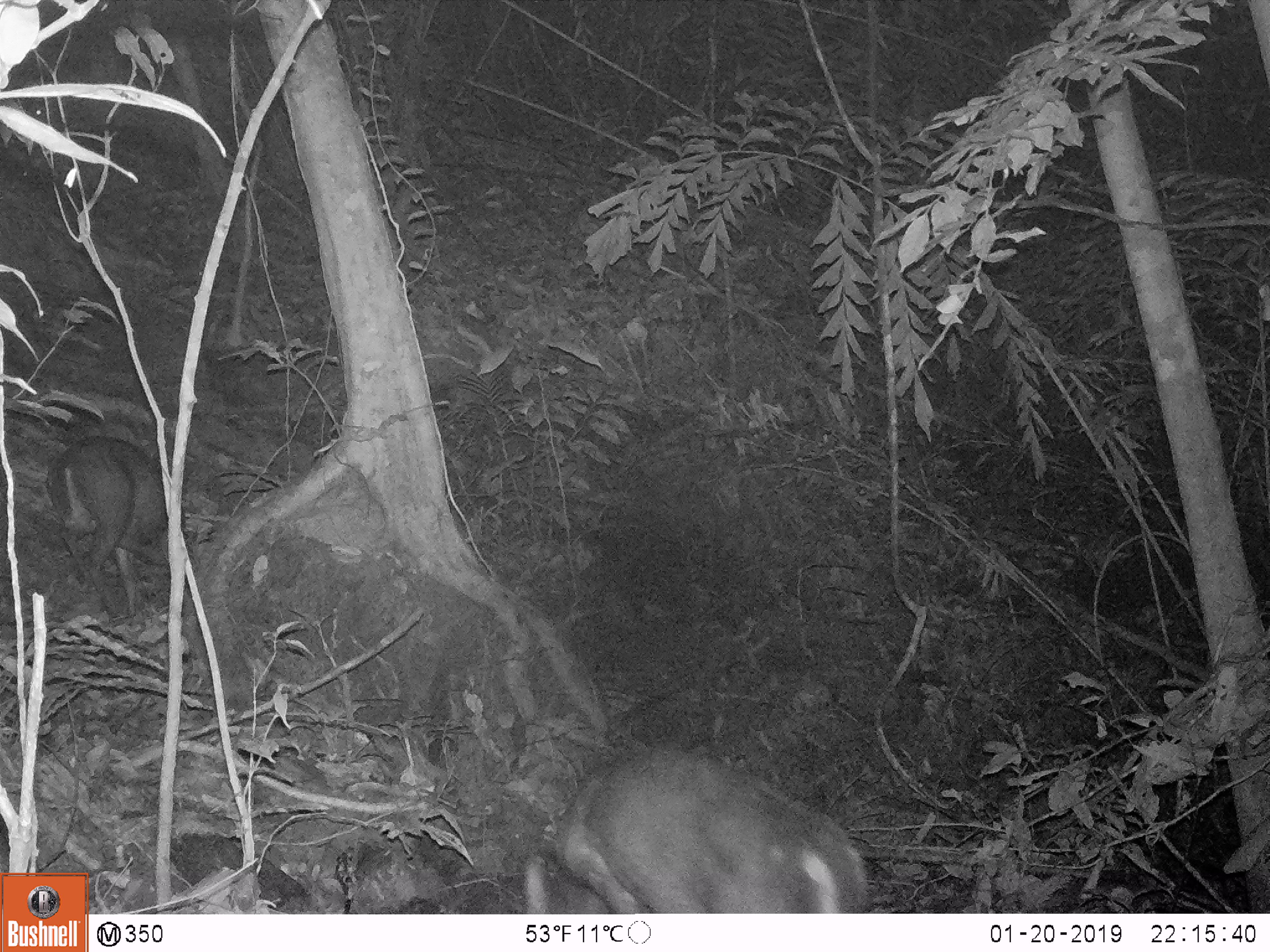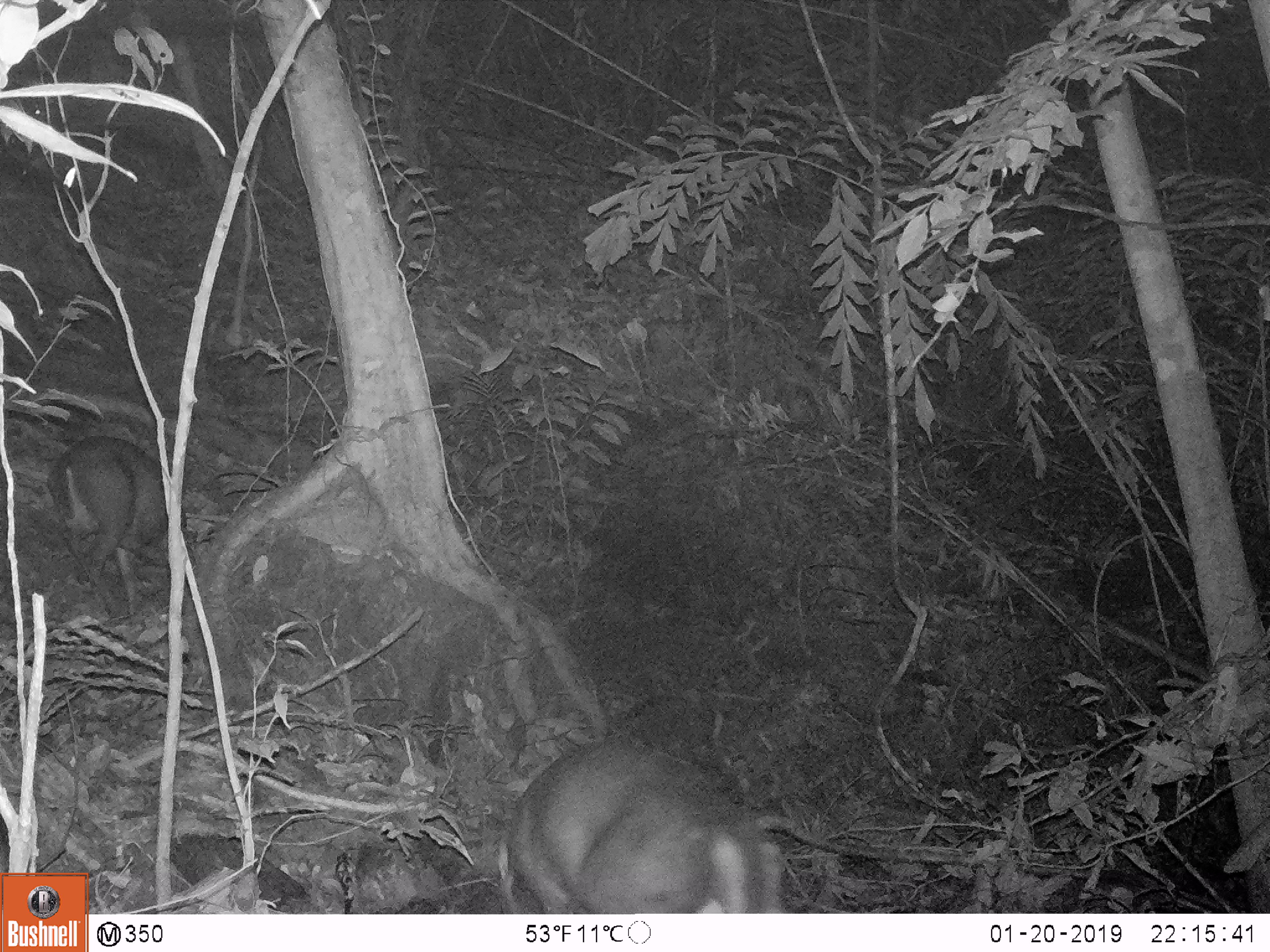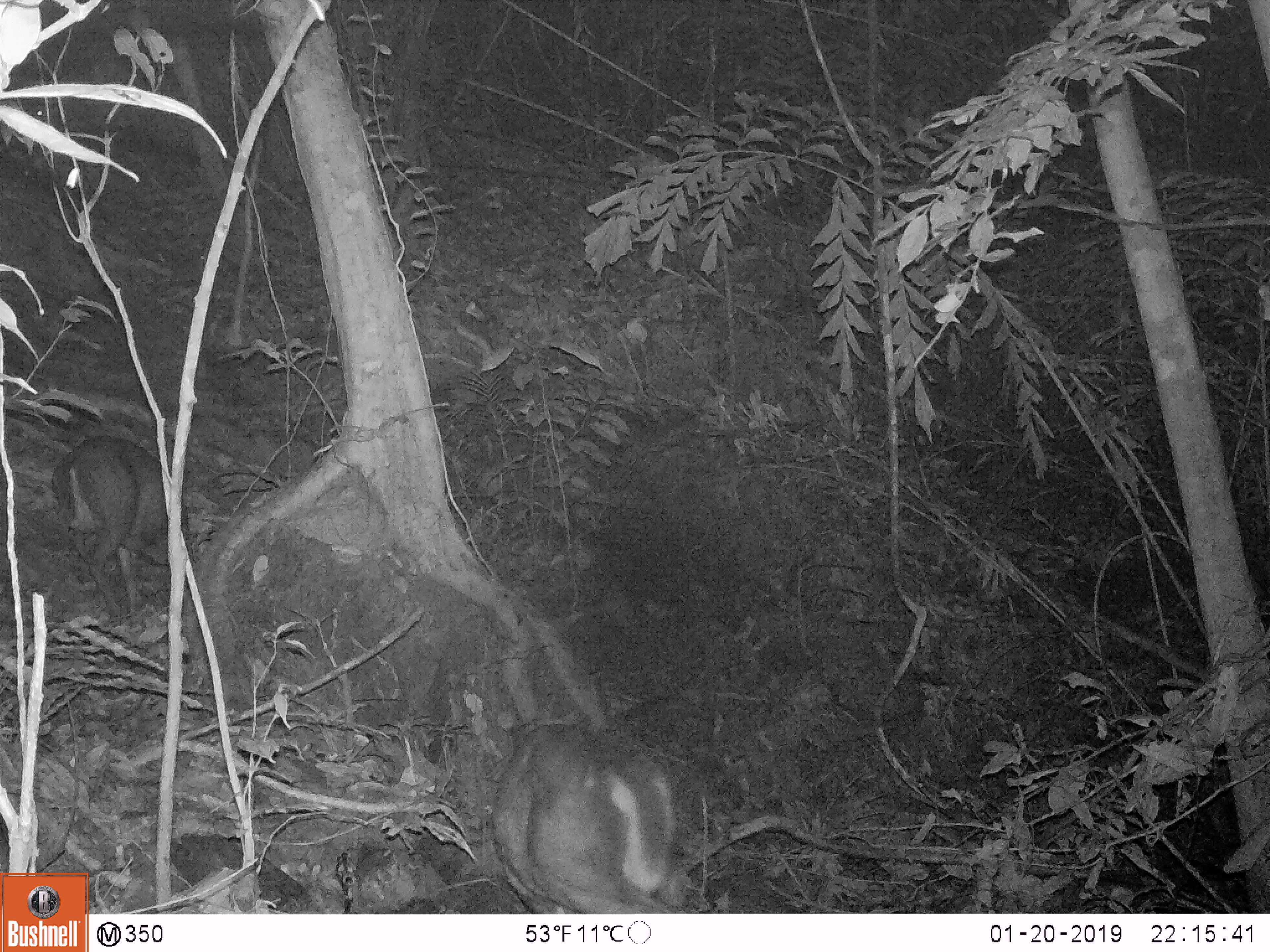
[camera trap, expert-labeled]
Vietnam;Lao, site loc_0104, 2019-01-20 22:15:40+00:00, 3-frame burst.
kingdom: Animalia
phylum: Chordata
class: Mammalia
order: Artiodactyla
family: Cervidae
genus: Muntiacus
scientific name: Muntiacus rooseveltorum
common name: roosevelt's muntjac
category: roosevelts muntjac group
Roosevelts muntjac group (roosevelt's muntjac) (Muntiacus rooseveltorum). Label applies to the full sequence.